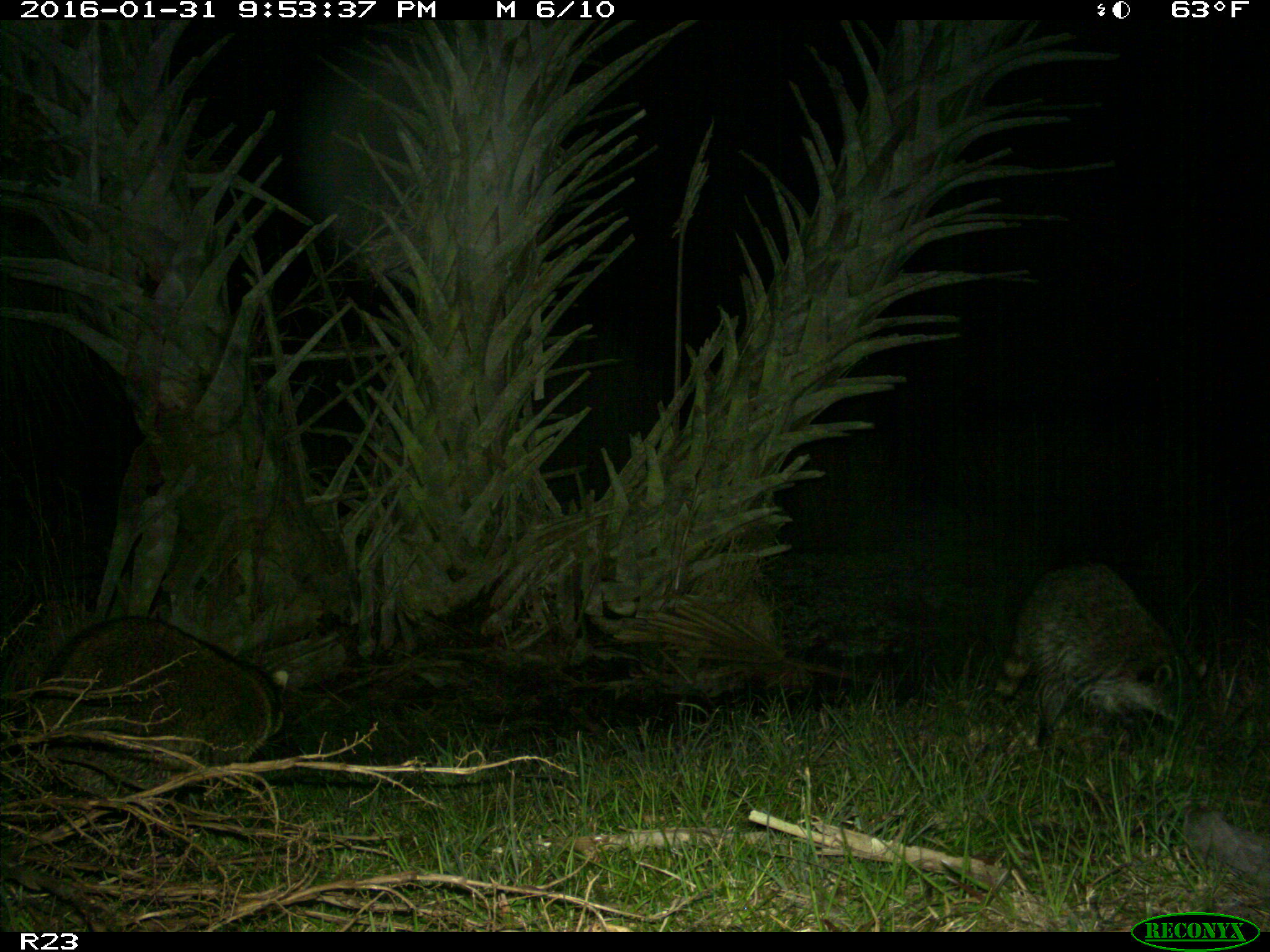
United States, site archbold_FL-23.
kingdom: Animalia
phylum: Chordata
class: Mammalia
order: Carnivora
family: Procyonidae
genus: Procyon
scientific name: Procyon lotor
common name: common raccoon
Procyon lotor (common raccoon).